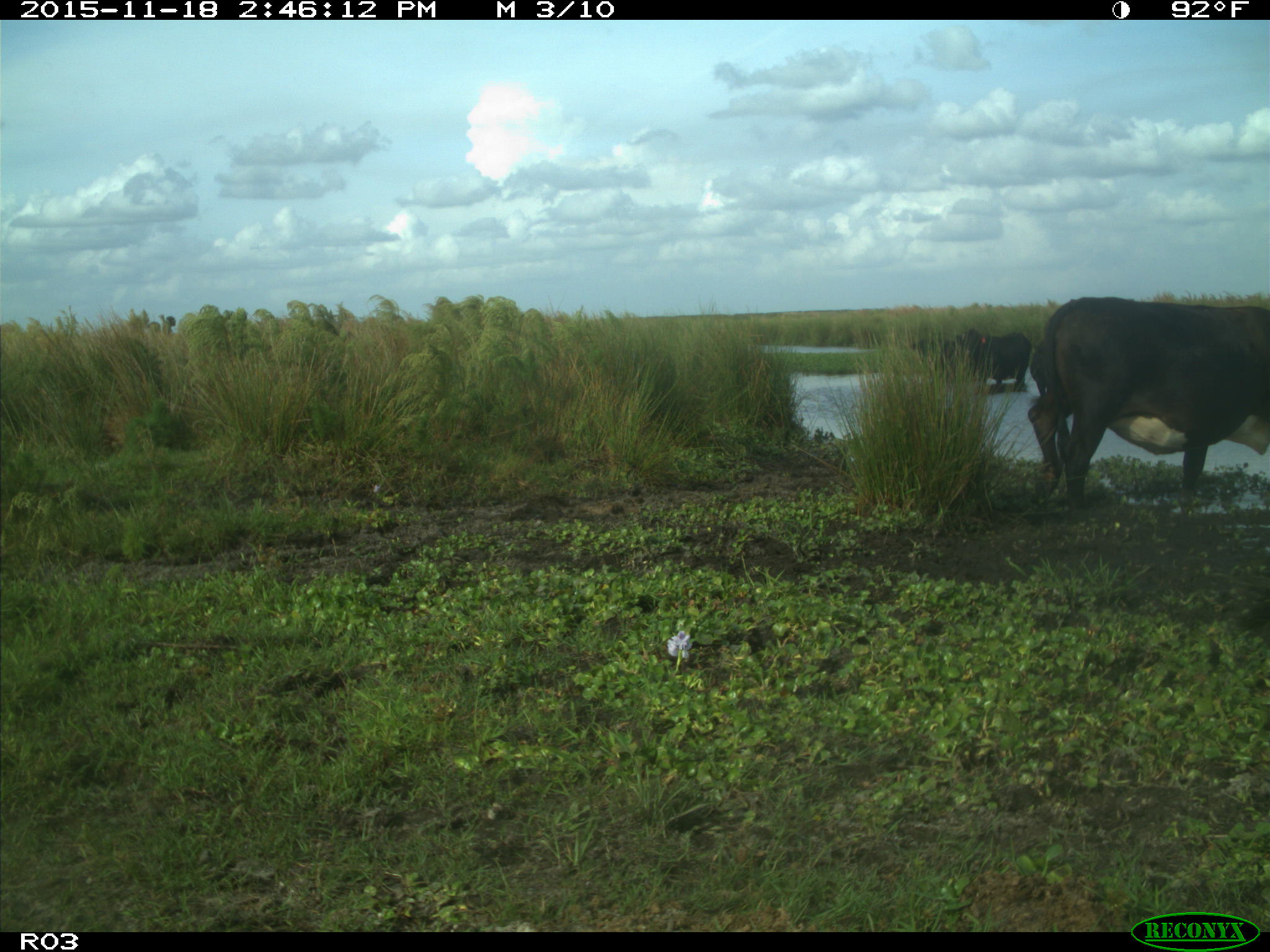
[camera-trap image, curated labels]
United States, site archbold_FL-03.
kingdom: Animalia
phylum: Chordata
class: Mammalia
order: Artiodactyla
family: Bovidae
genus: Bos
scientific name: Bos taurus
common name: domestic cow